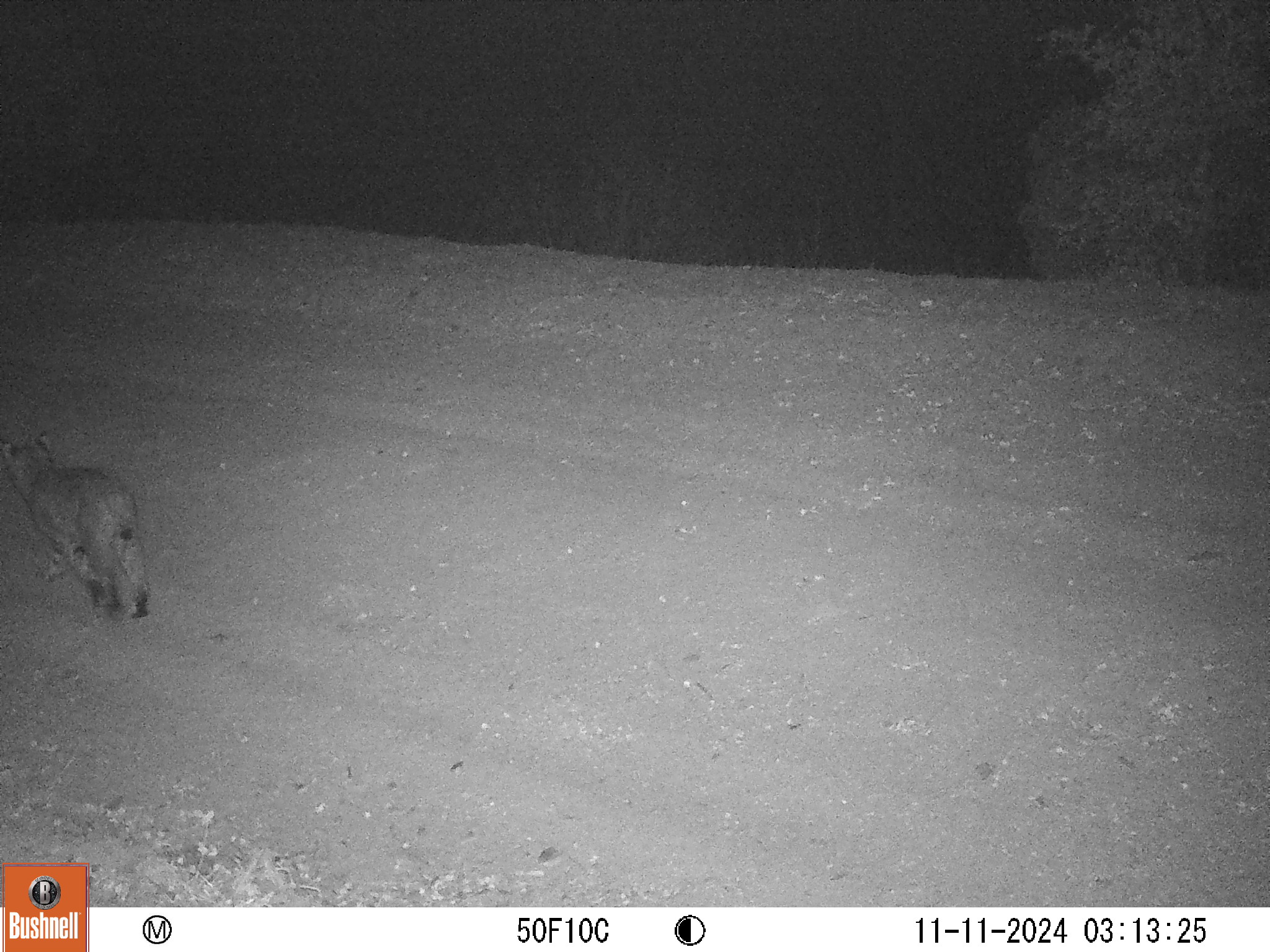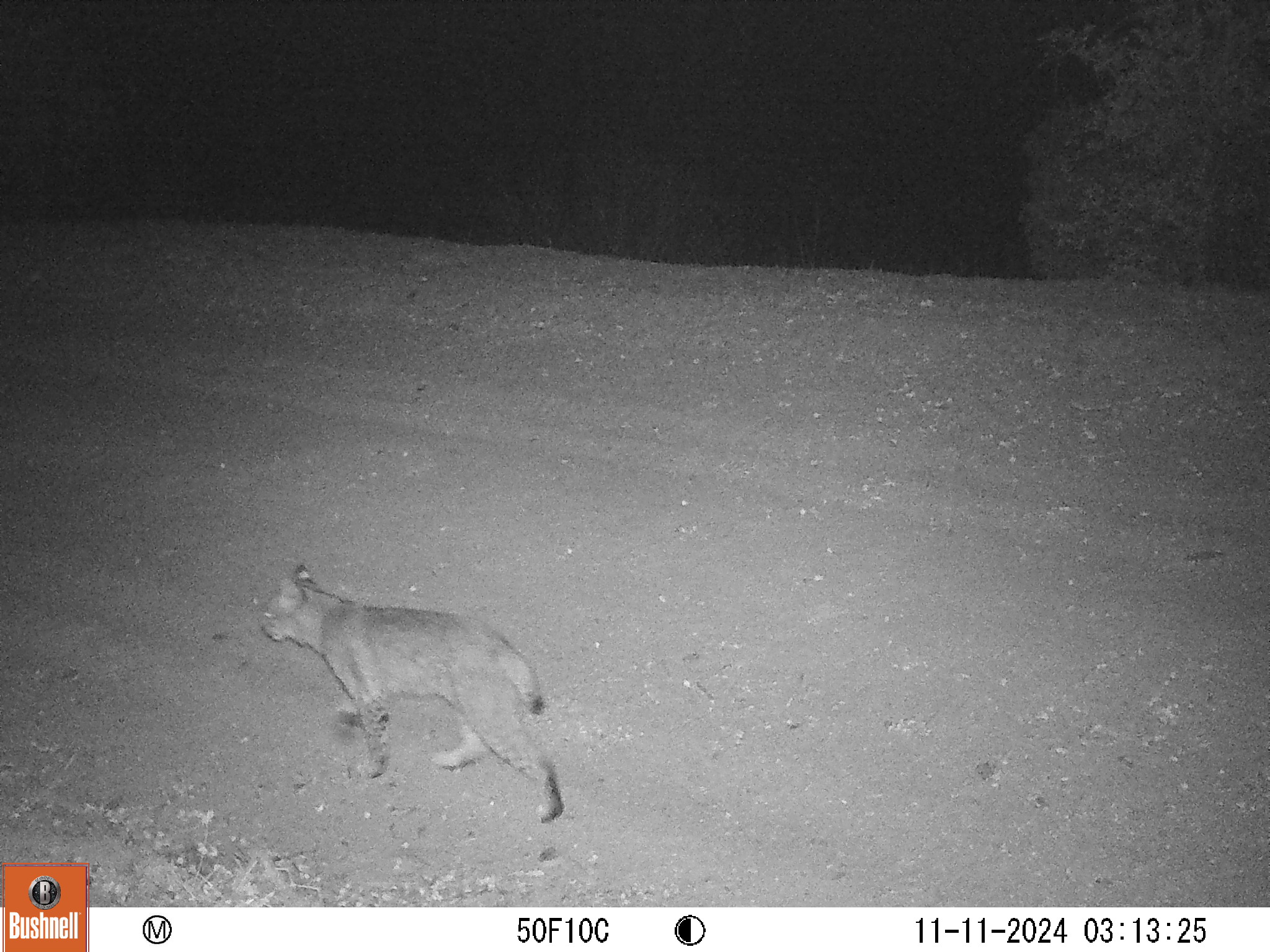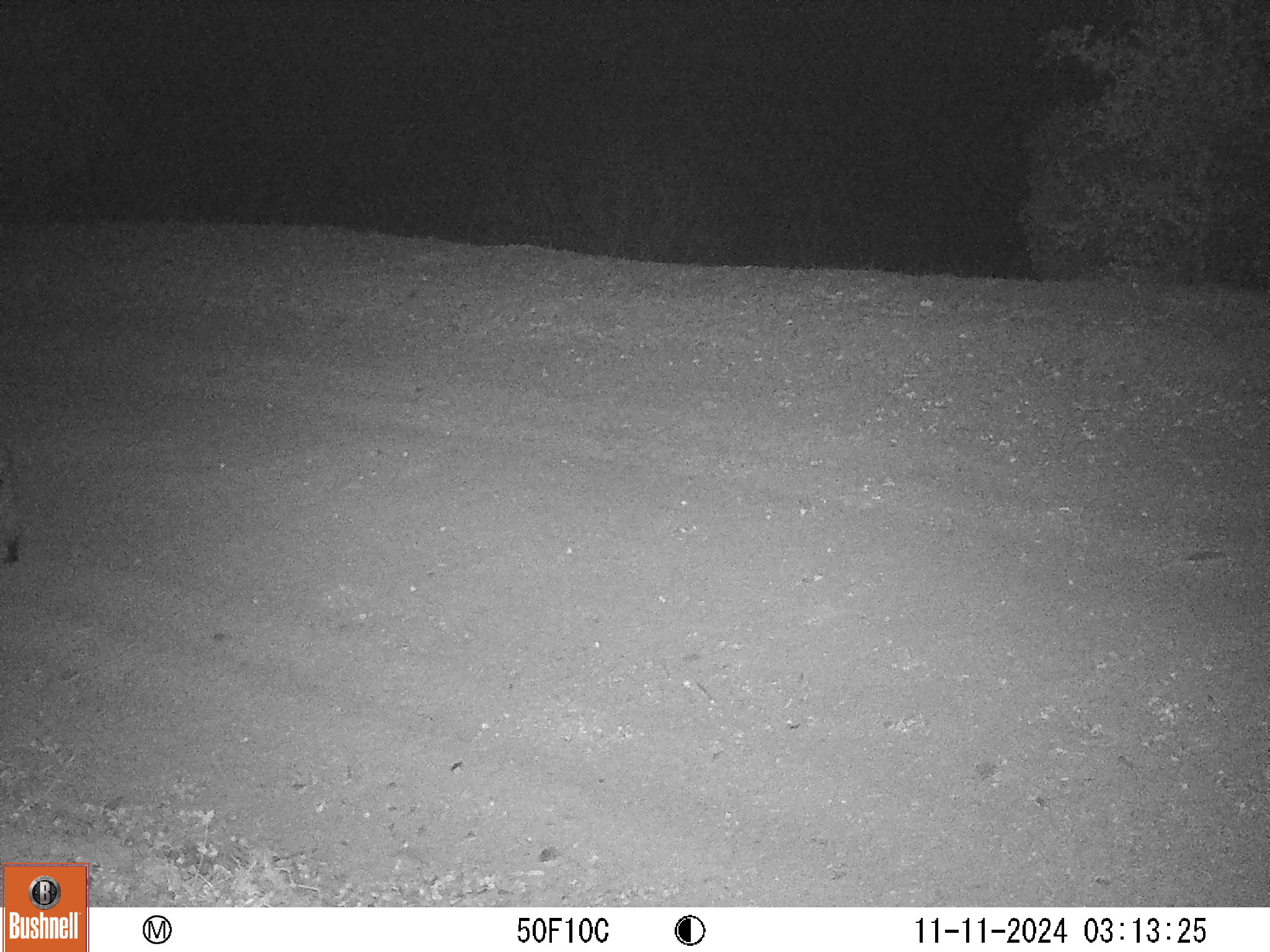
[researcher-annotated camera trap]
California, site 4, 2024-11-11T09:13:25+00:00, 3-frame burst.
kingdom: Animalia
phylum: Chordata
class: Mammalia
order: Carnivora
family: Felidae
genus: Lynx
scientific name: Lynx rufus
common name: bobcat